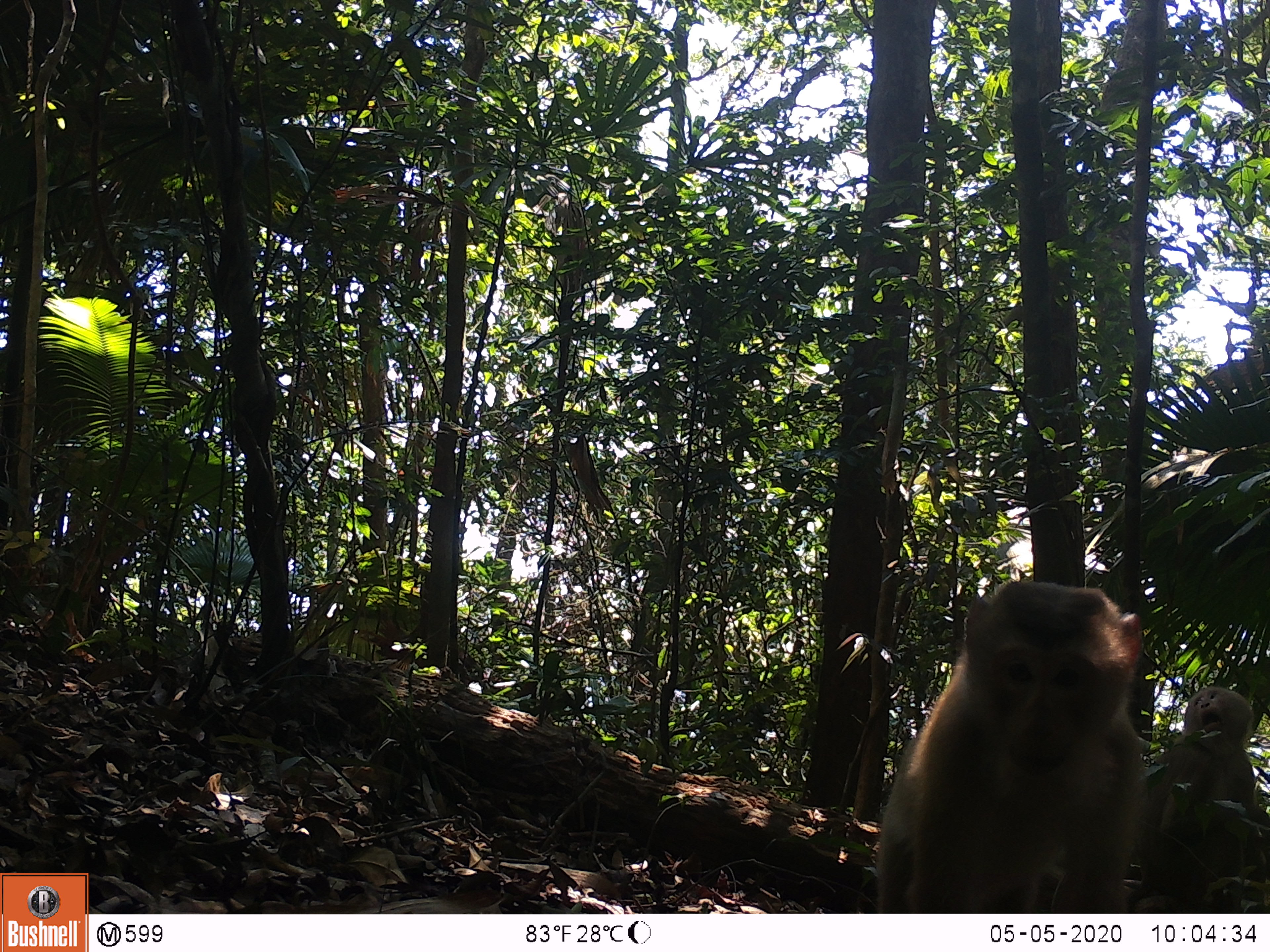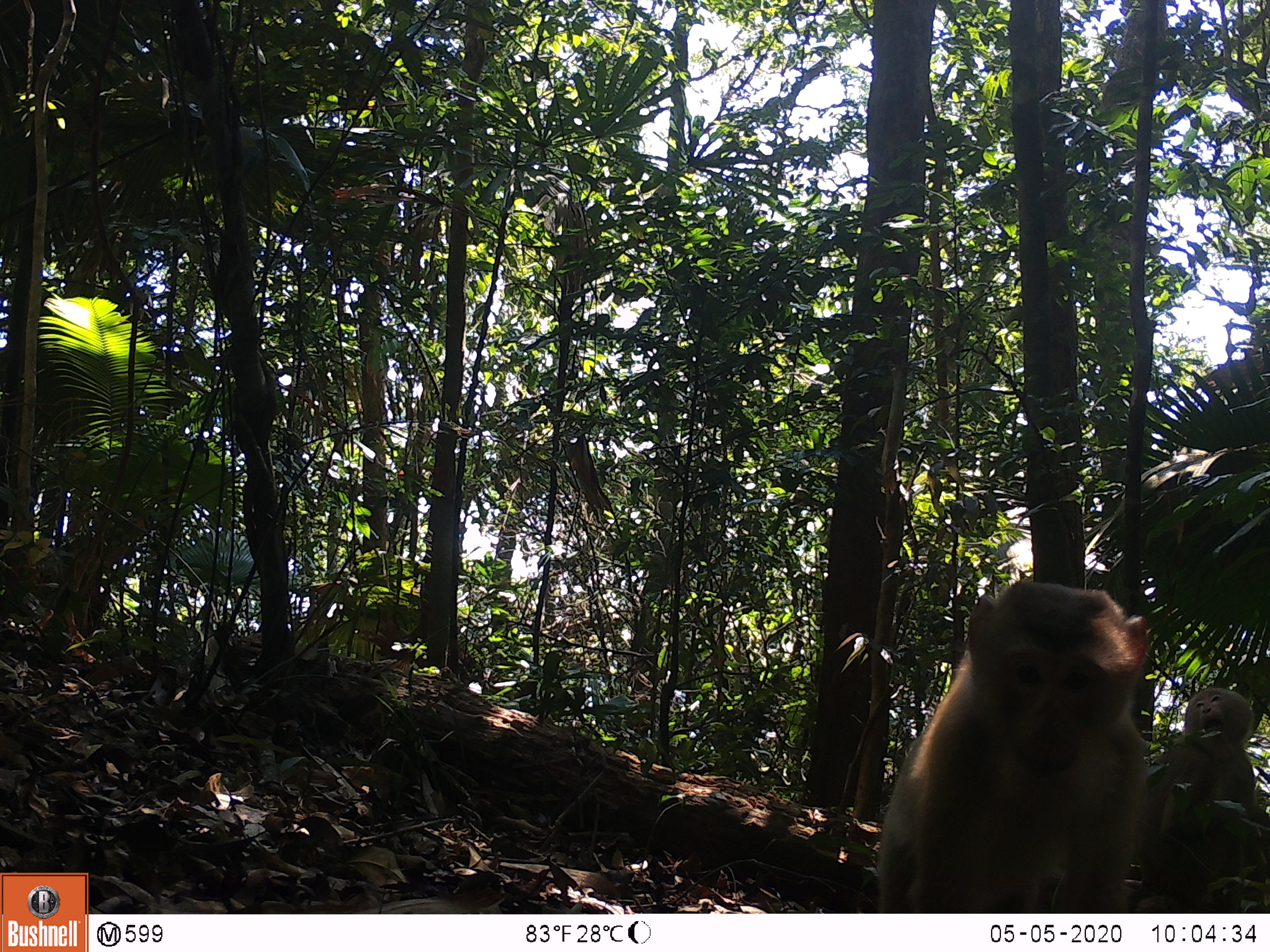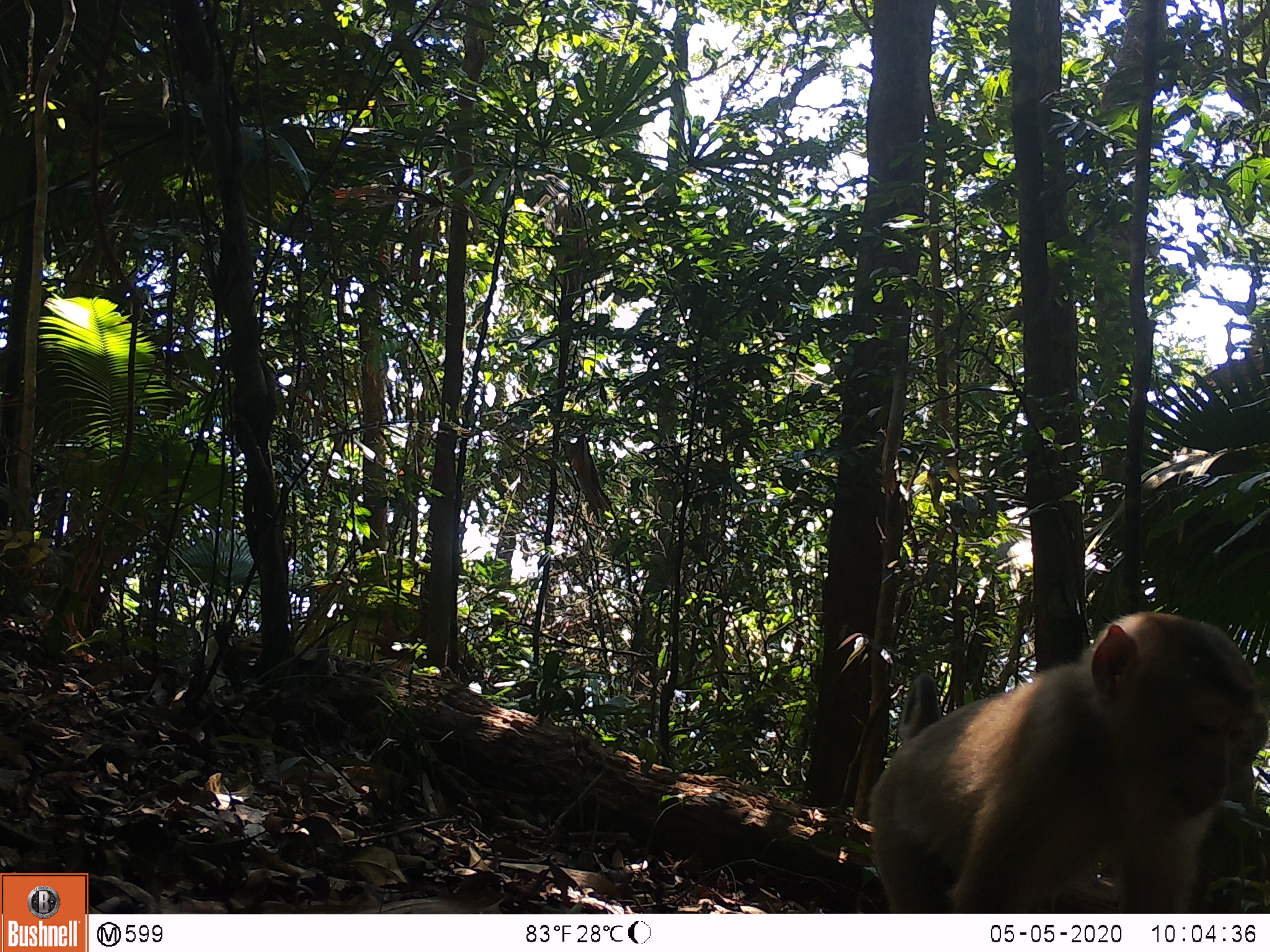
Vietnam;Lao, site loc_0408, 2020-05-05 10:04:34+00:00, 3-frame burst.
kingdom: Animalia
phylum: Chordata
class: Mammalia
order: Primates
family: Cercopithecidae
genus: Macaca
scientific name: Macaca nemestrina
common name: pig-tailed macaque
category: pig tailed macaque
Pig tailed macaque (pig-tailed macaque) (Macaca nemestrina). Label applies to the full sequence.